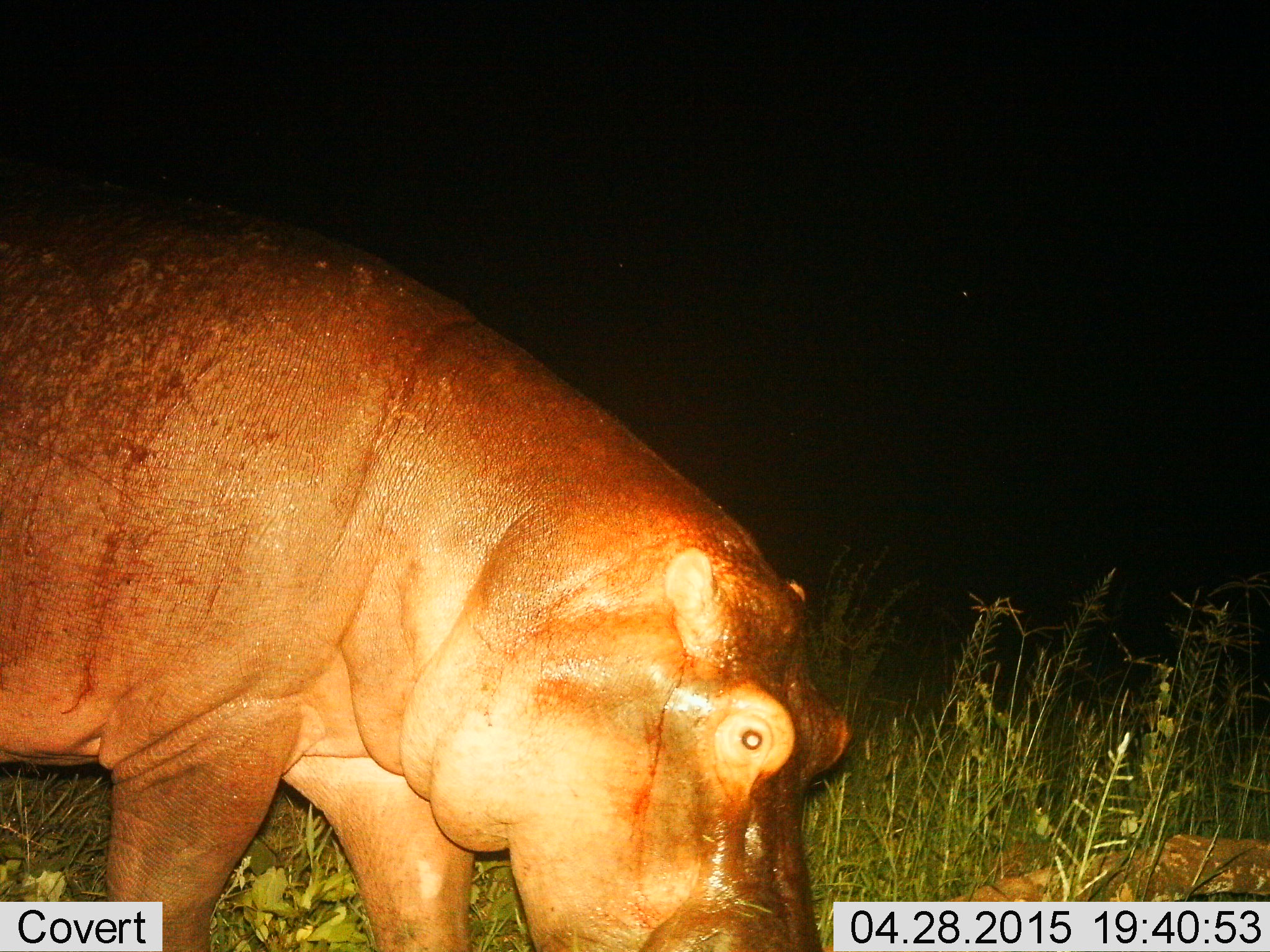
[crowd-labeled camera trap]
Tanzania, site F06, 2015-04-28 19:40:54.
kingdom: Animalia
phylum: Chordata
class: Mammalia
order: Artiodactyla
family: Hippopotamidae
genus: Hippopotamus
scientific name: Hippopotamus amphibius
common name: hippopotamus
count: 1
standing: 30%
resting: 0%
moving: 40%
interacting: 0%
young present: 0%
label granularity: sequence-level